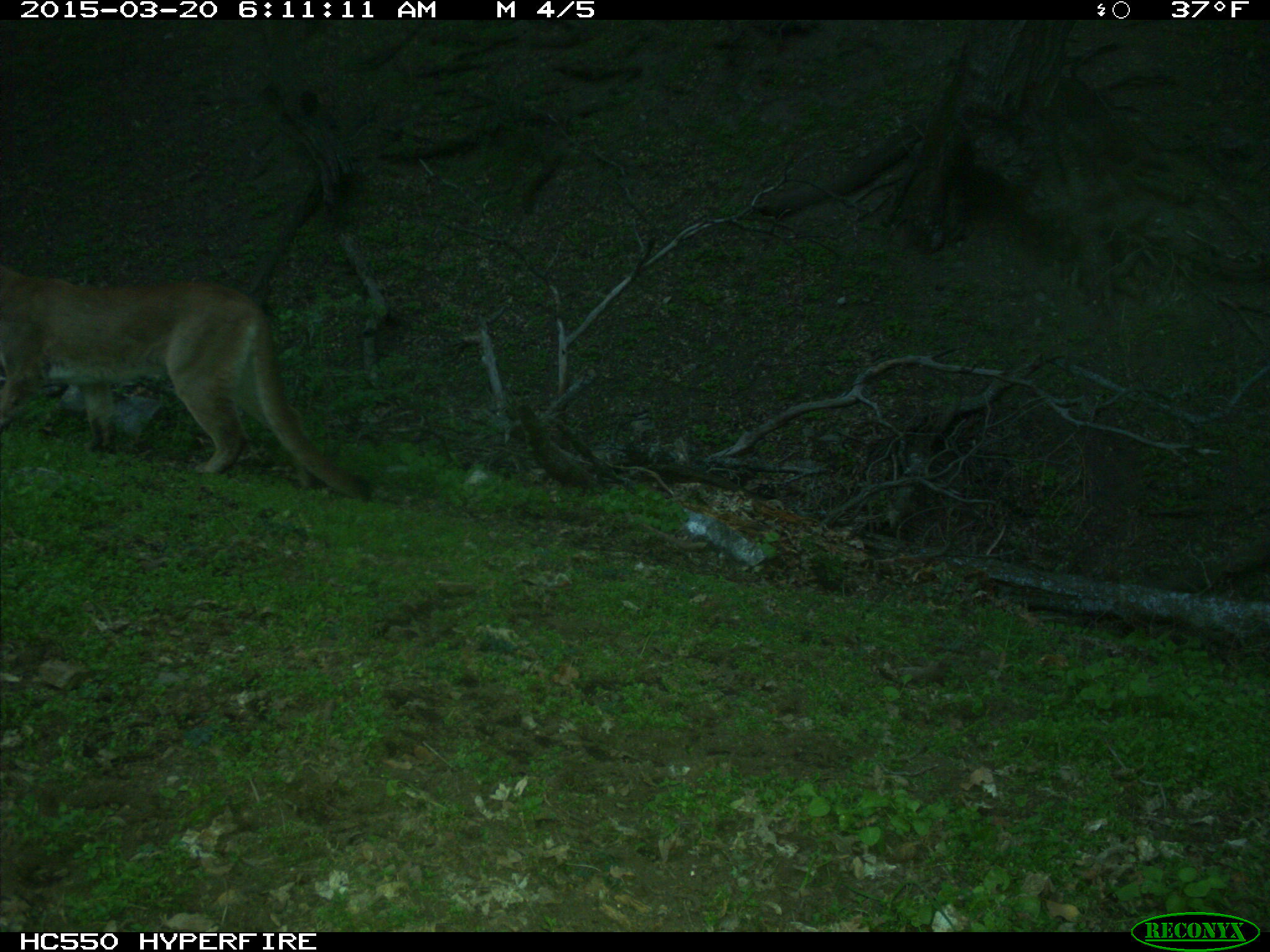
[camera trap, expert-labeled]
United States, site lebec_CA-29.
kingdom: Animalia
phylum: Chordata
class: Mammalia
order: Carnivora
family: Felidae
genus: Puma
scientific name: Puma concolor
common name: mountain lion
Puma concolor (mountain lion).